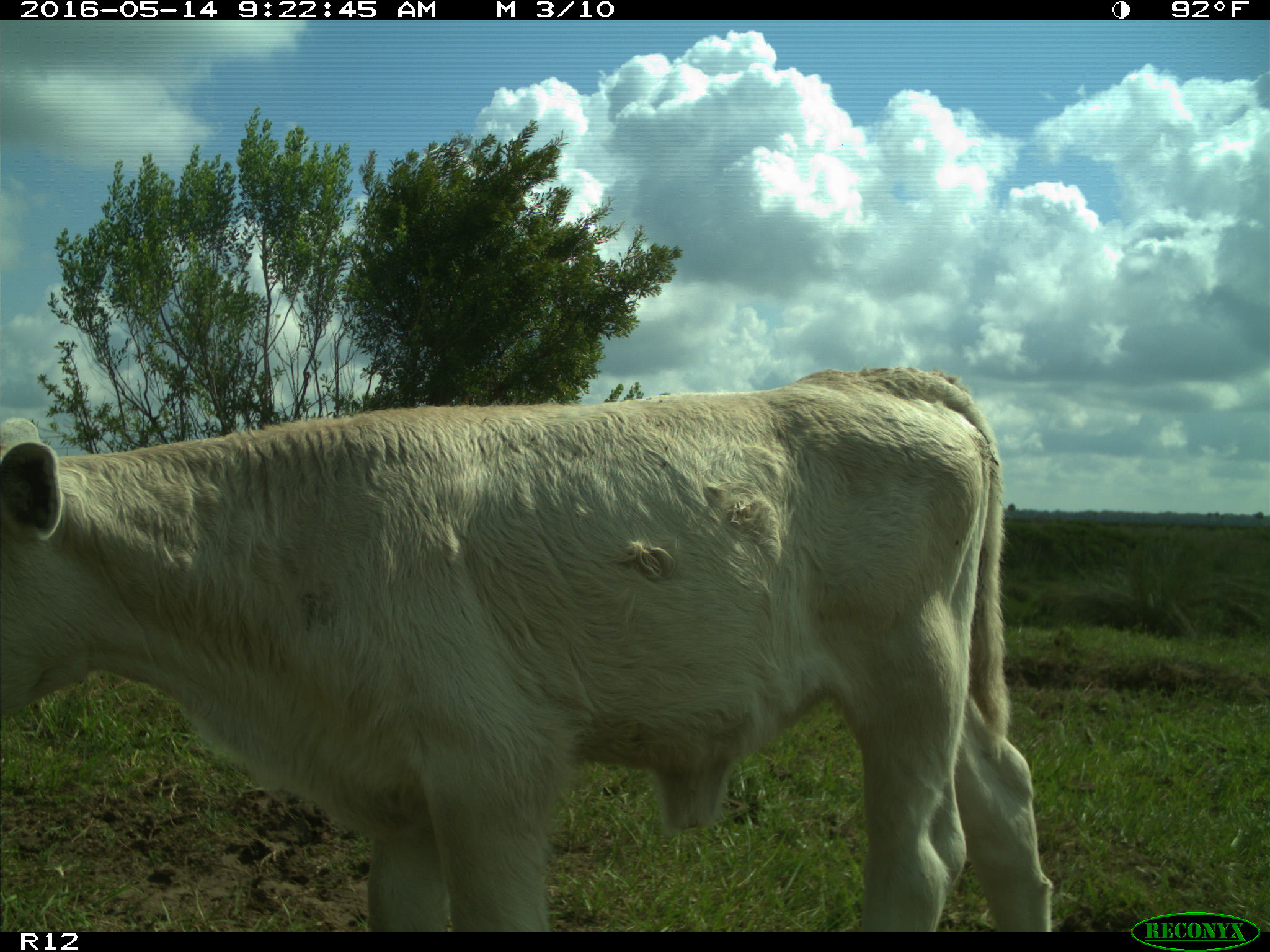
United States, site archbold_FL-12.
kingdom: Animalia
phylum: Chordata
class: Mammalia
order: Artiodactyla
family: Bovidae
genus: Bos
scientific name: Bos taurus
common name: domestic cow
Bos taurus (domestic cow).